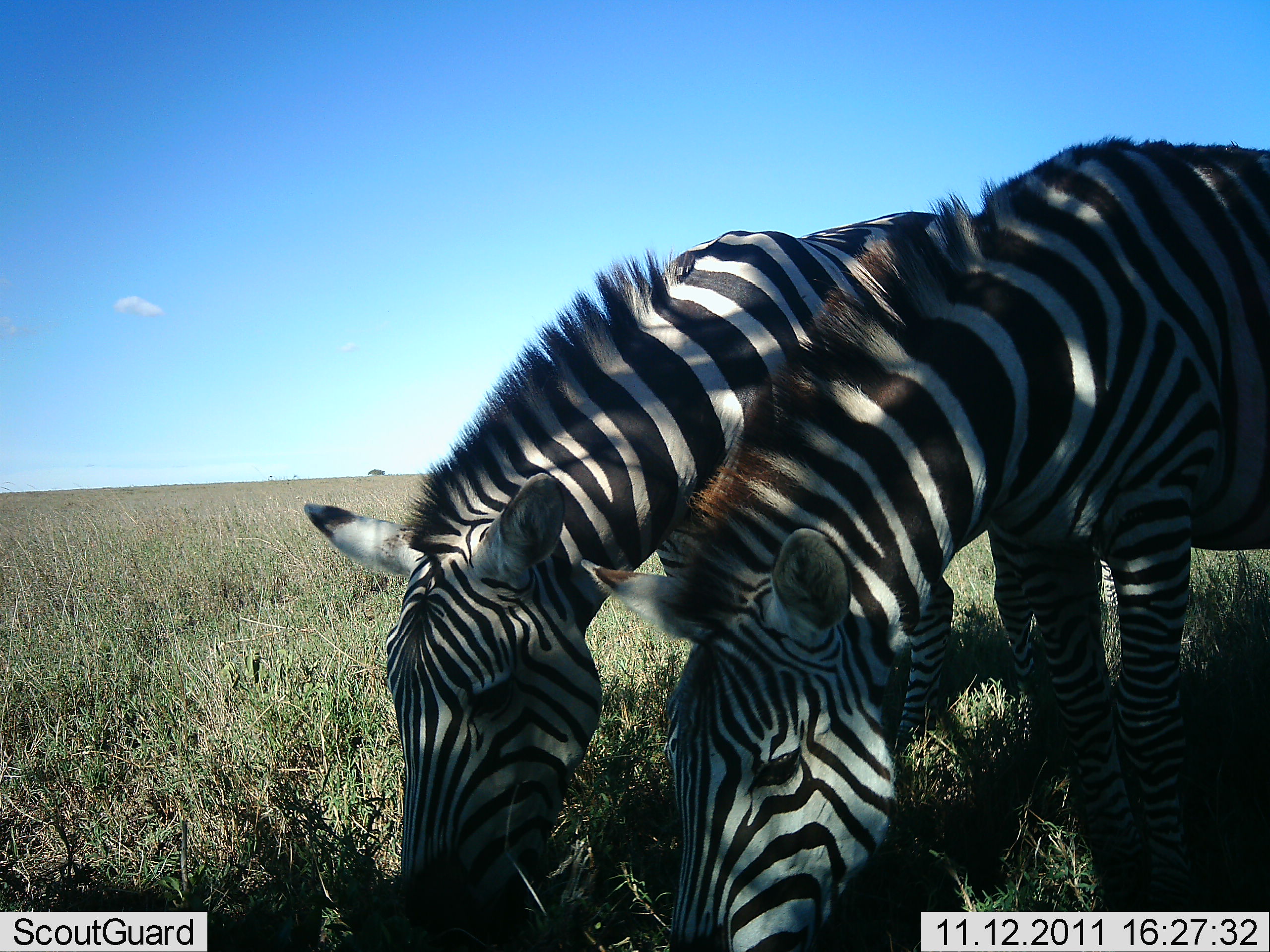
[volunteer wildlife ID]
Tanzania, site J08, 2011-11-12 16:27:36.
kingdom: Animalia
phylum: Chordata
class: Mammalia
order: Perissodactyla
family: Equidae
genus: Equus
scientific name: Equus quagga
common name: plains zebra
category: zebra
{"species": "zebra (plains zebra) (Equus quagga)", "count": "2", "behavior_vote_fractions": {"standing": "14%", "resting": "0%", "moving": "0%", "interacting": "14%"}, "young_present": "0%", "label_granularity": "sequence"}